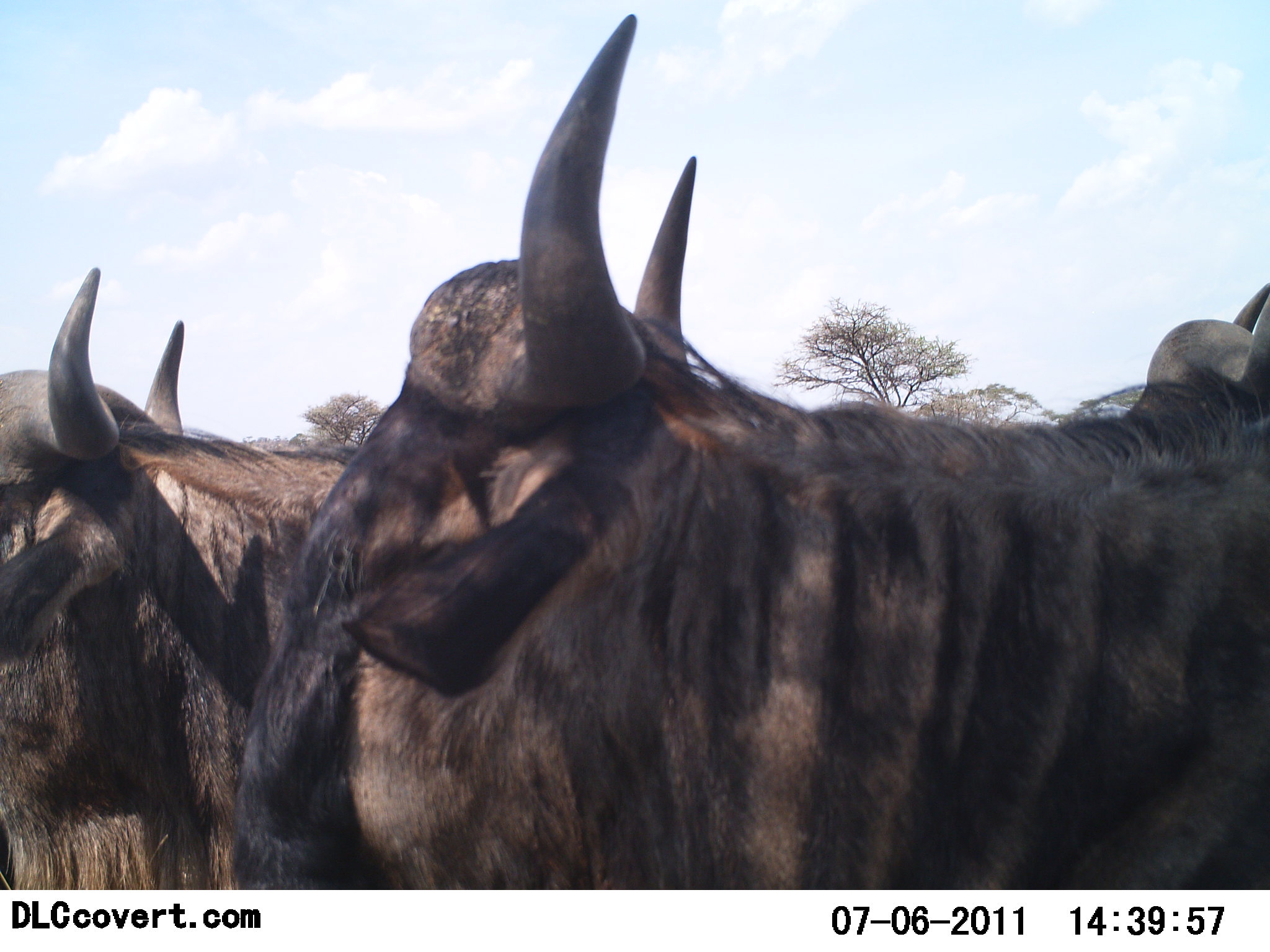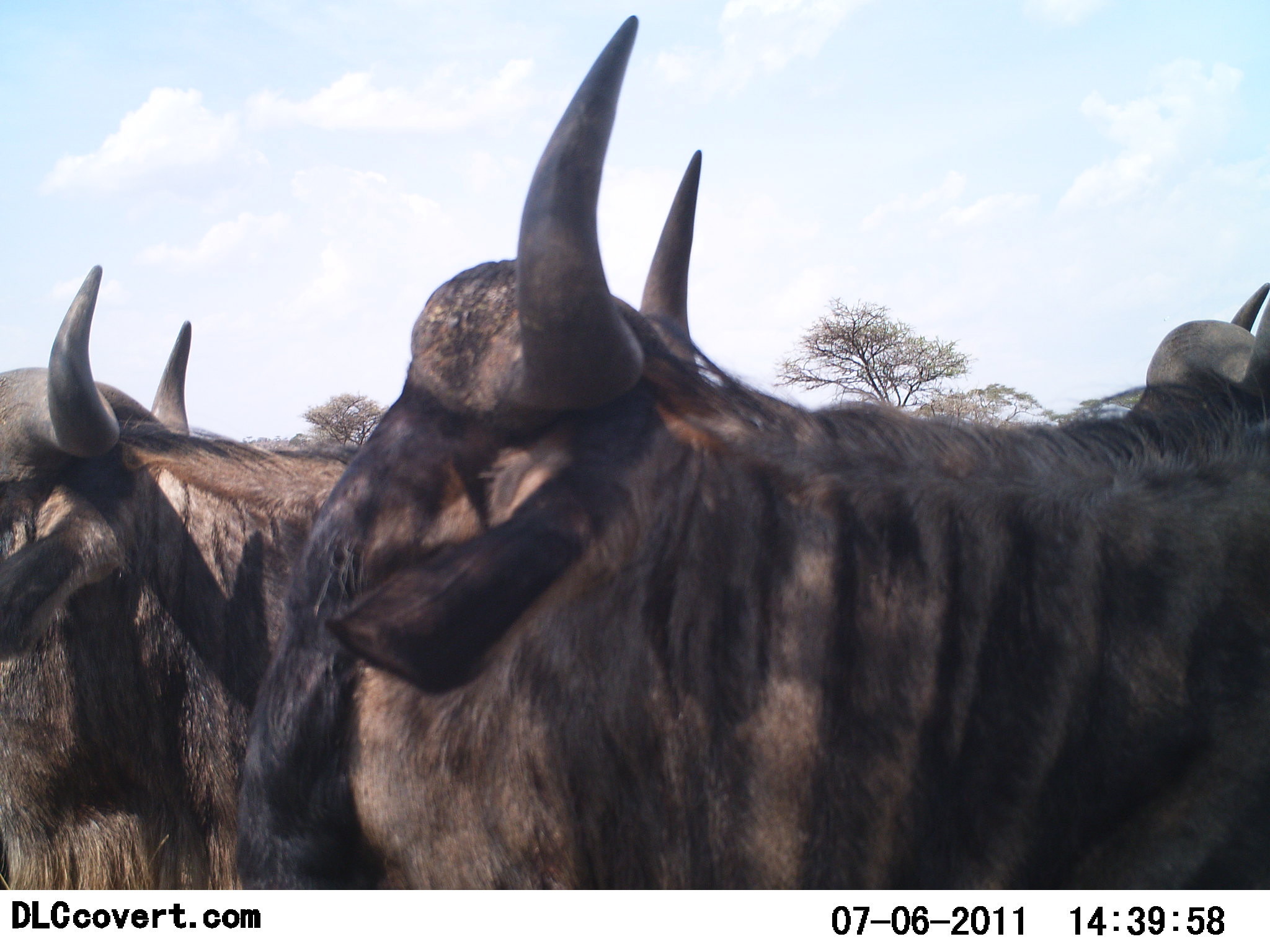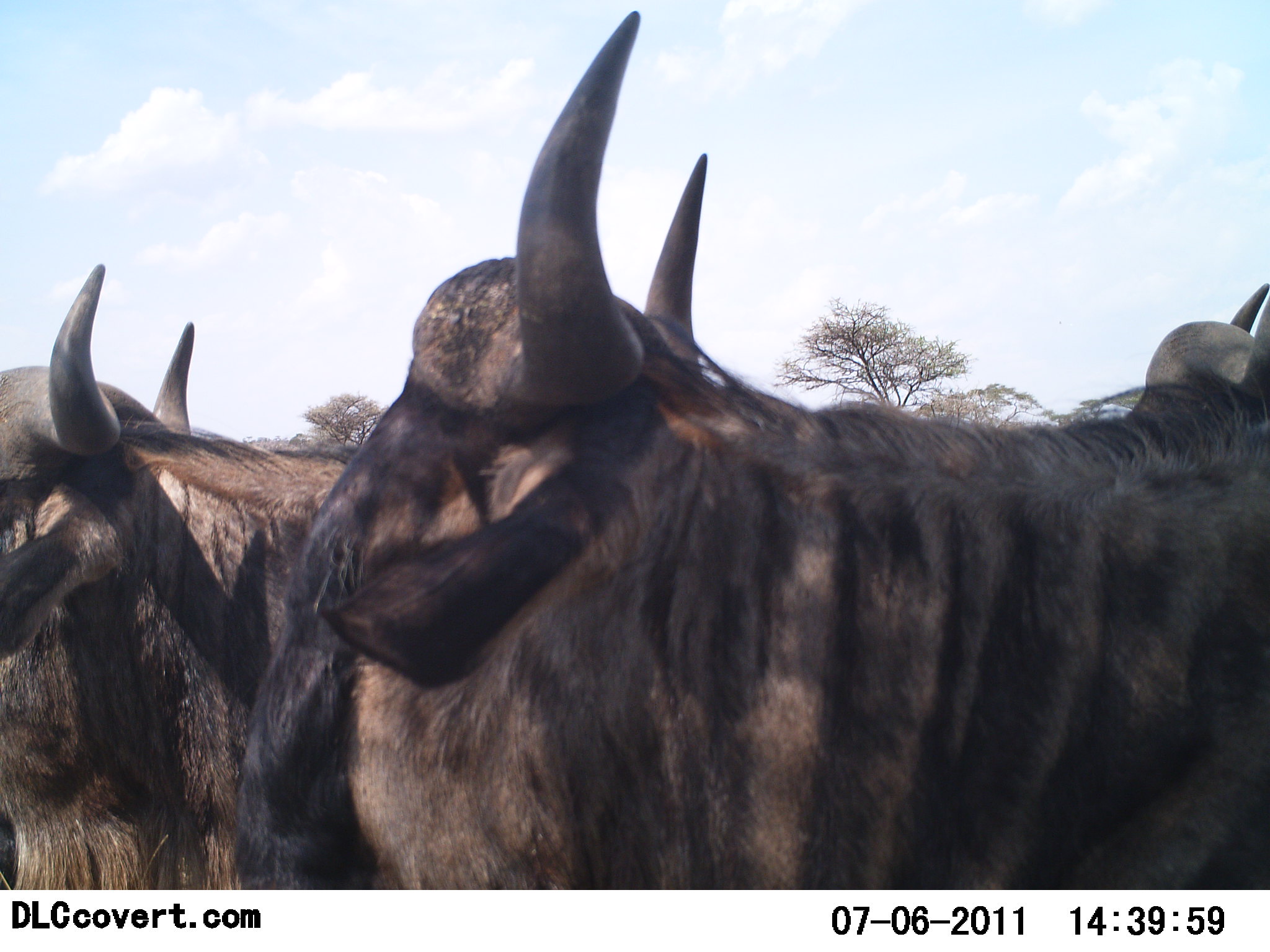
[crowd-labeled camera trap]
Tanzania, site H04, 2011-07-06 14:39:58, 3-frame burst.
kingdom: Animalia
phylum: Chordata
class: Mammalia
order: Artiodactyla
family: Bovidae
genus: Connochaetes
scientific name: Connochaetes taurinus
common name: blue wildebeest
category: wildebeest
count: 3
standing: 90%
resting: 0%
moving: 0%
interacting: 0%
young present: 0%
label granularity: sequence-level